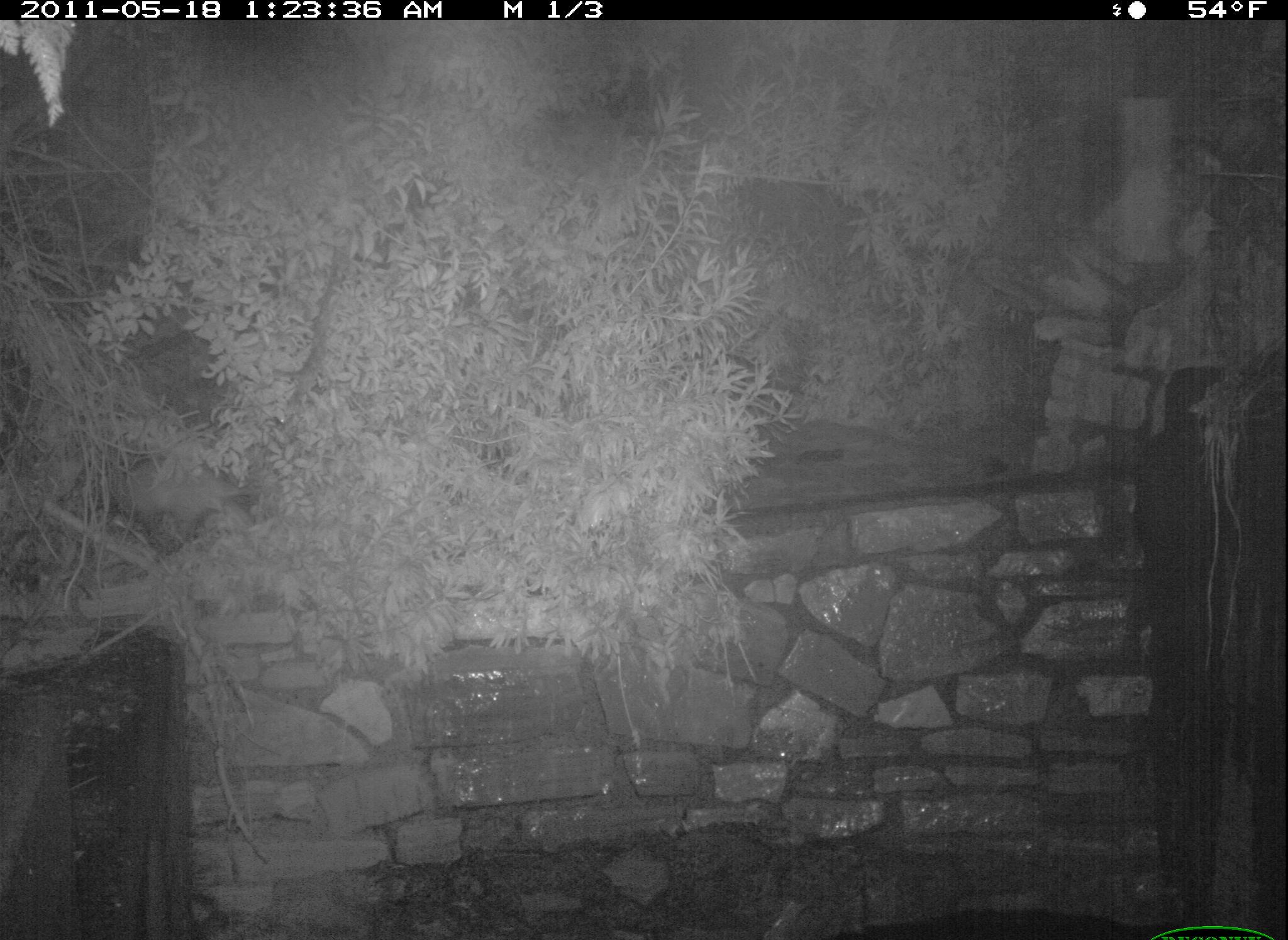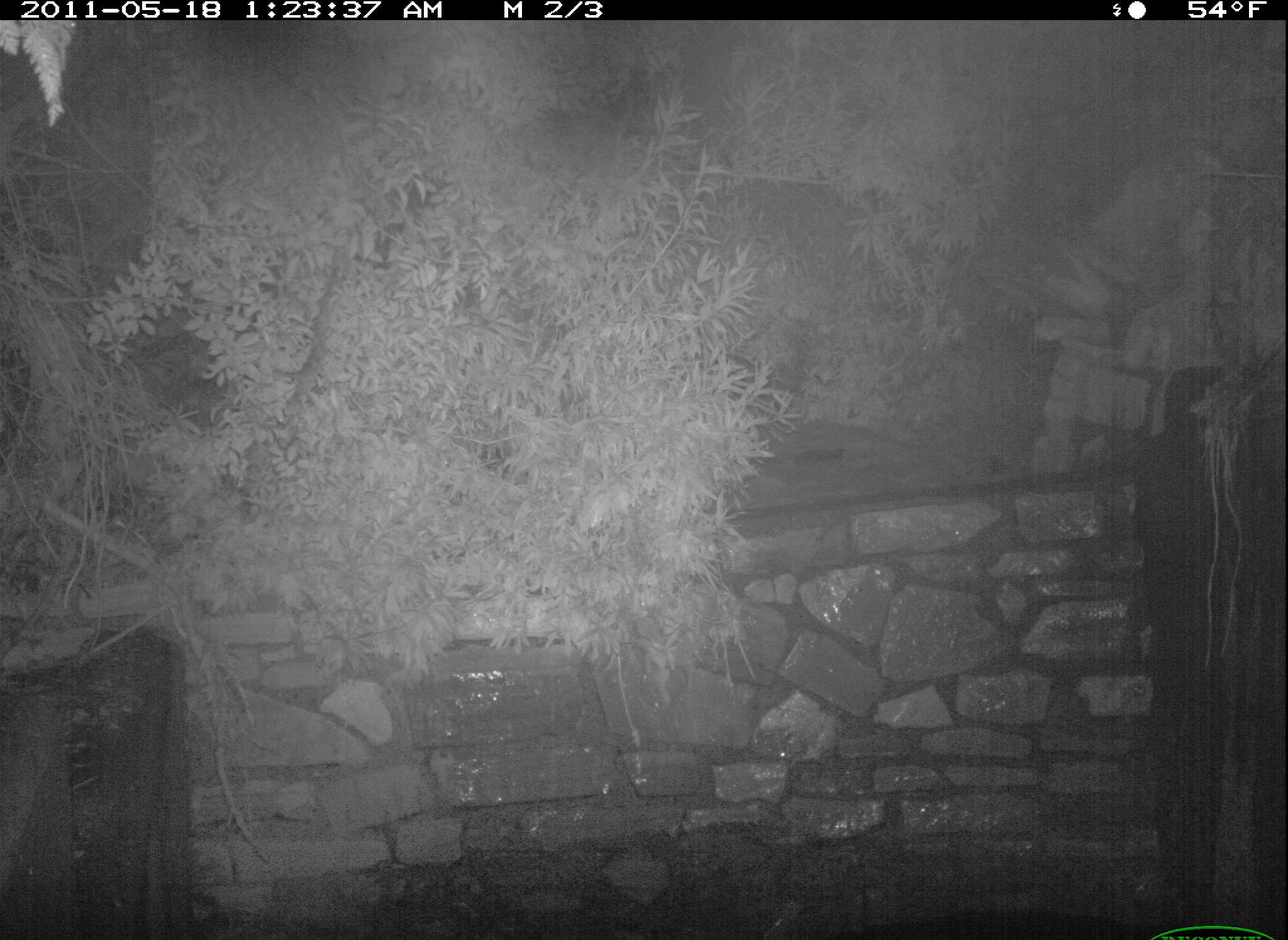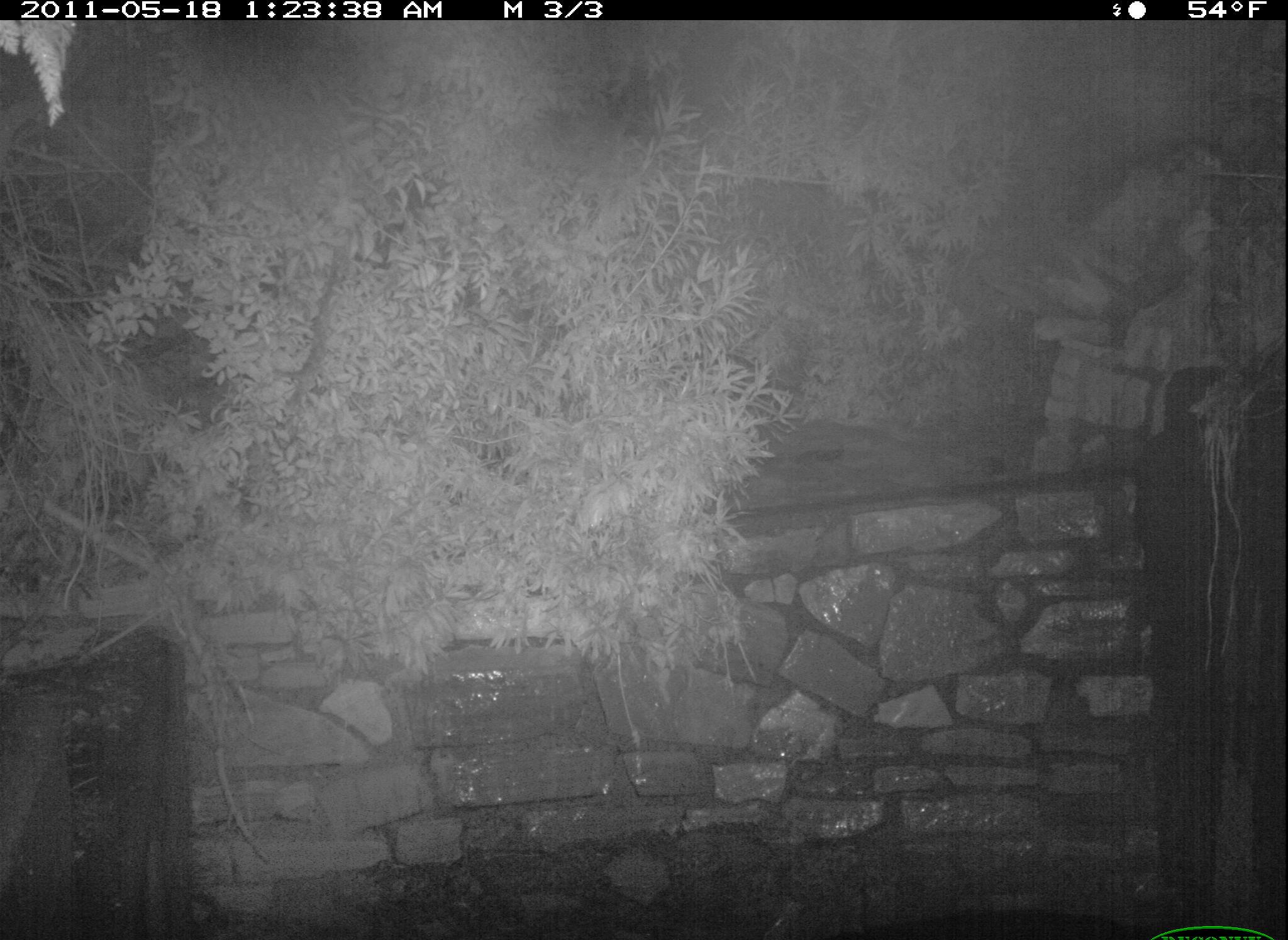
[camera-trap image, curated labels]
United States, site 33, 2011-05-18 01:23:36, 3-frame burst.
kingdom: Animalia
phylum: Chordata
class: Mammalia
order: Didelphimorphia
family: Didelphidae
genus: Didelphis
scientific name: Didelphis virginiana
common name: virginia opossum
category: opossum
Opossum (virginia opossum) (Didelphis virginiana).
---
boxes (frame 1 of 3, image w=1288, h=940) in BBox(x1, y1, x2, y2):
opossum: BBox(64, 427, 275, 573)